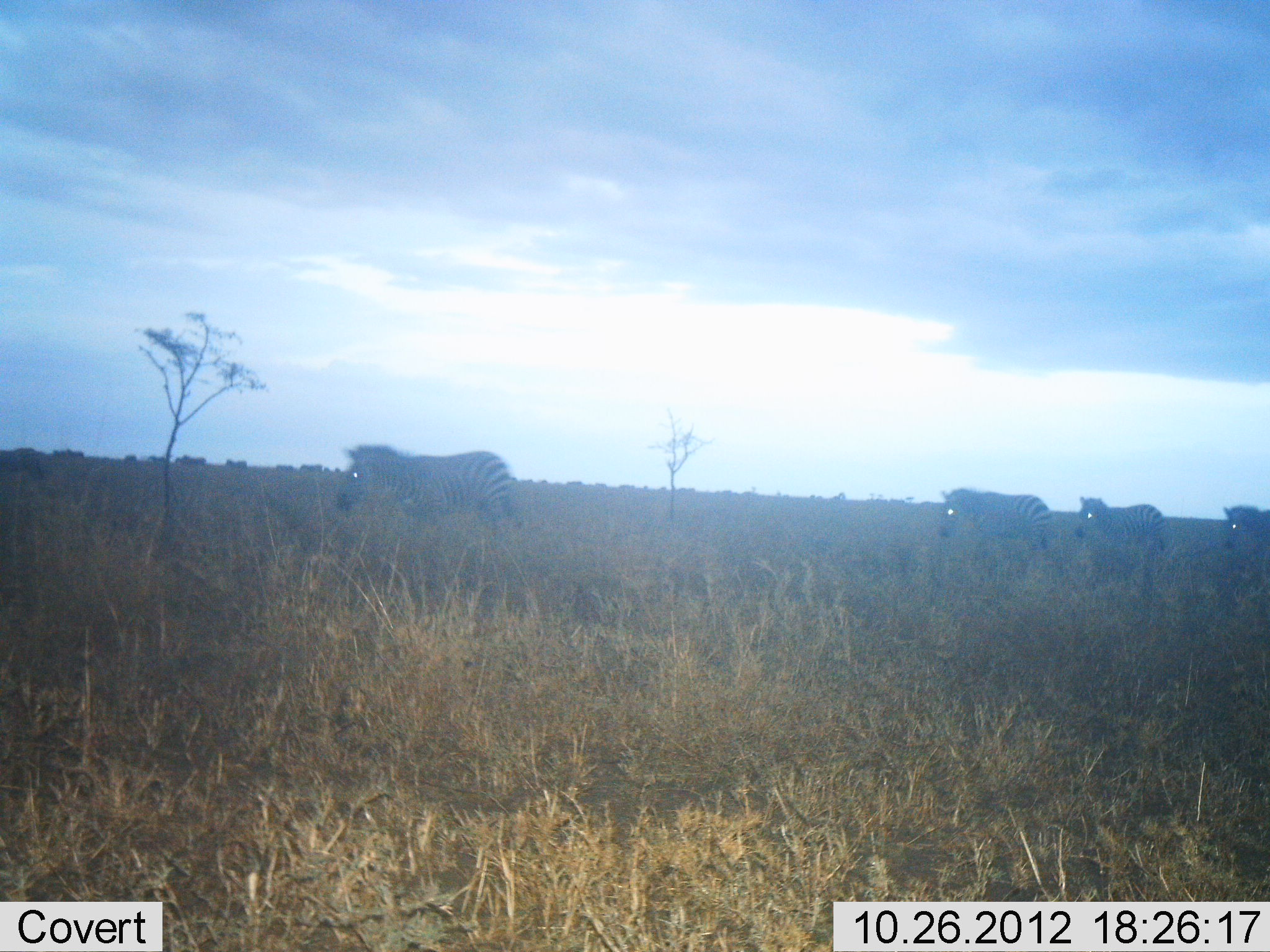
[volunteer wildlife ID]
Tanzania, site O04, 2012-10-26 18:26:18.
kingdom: Animalia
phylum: Chordata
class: Mammalia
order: Perissodactyla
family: Equidae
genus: Equus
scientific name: Equus quagga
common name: plains zebra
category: zebra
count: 4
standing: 10%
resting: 0%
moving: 90%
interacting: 0%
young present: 0%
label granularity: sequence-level